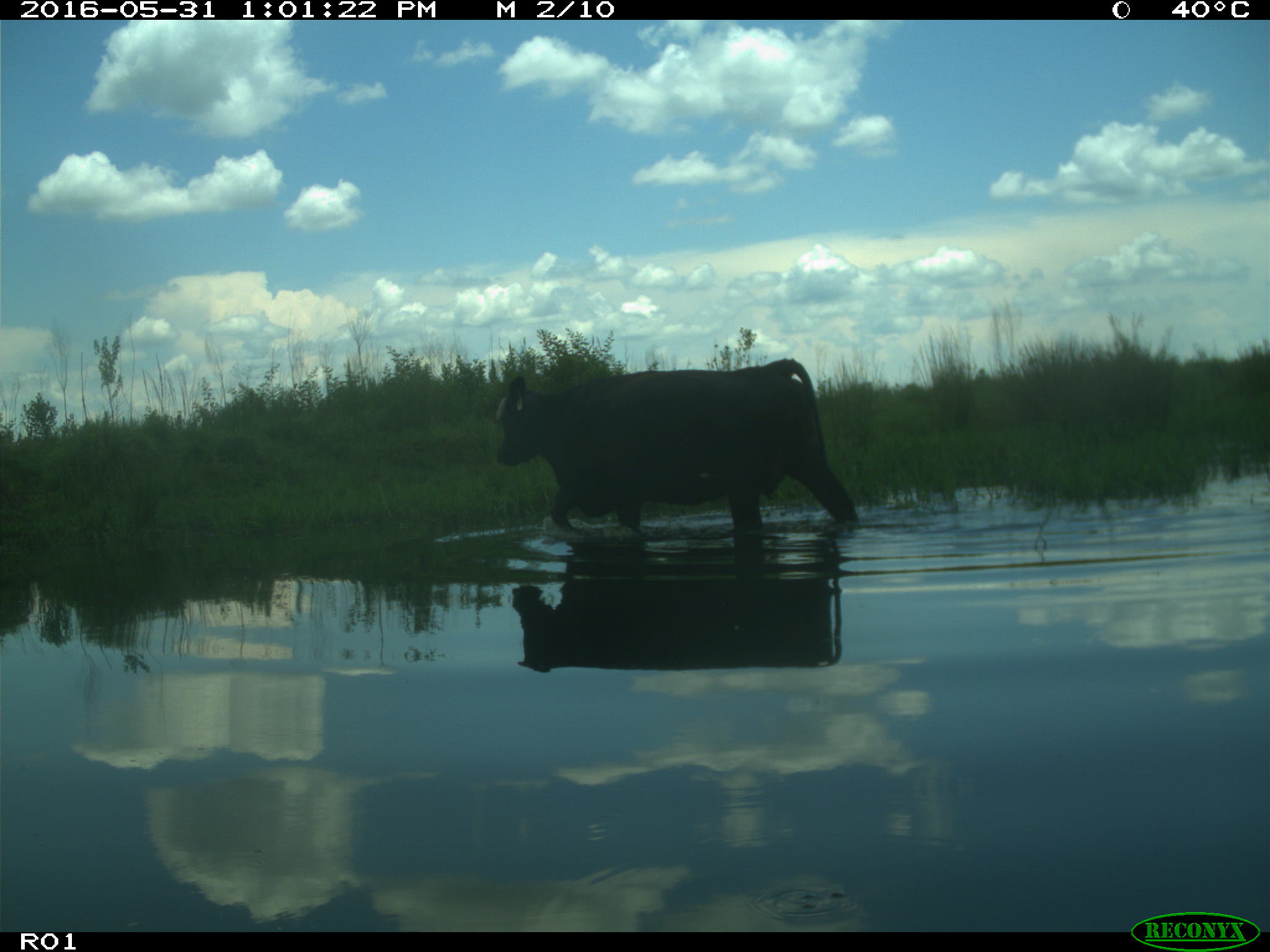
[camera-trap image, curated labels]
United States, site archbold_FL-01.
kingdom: Animalia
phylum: Chordata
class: Mammalia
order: Artiodactyla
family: Bovidae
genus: Bos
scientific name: Bos taurus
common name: domestic cow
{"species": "Bos taurus (domestic cow)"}